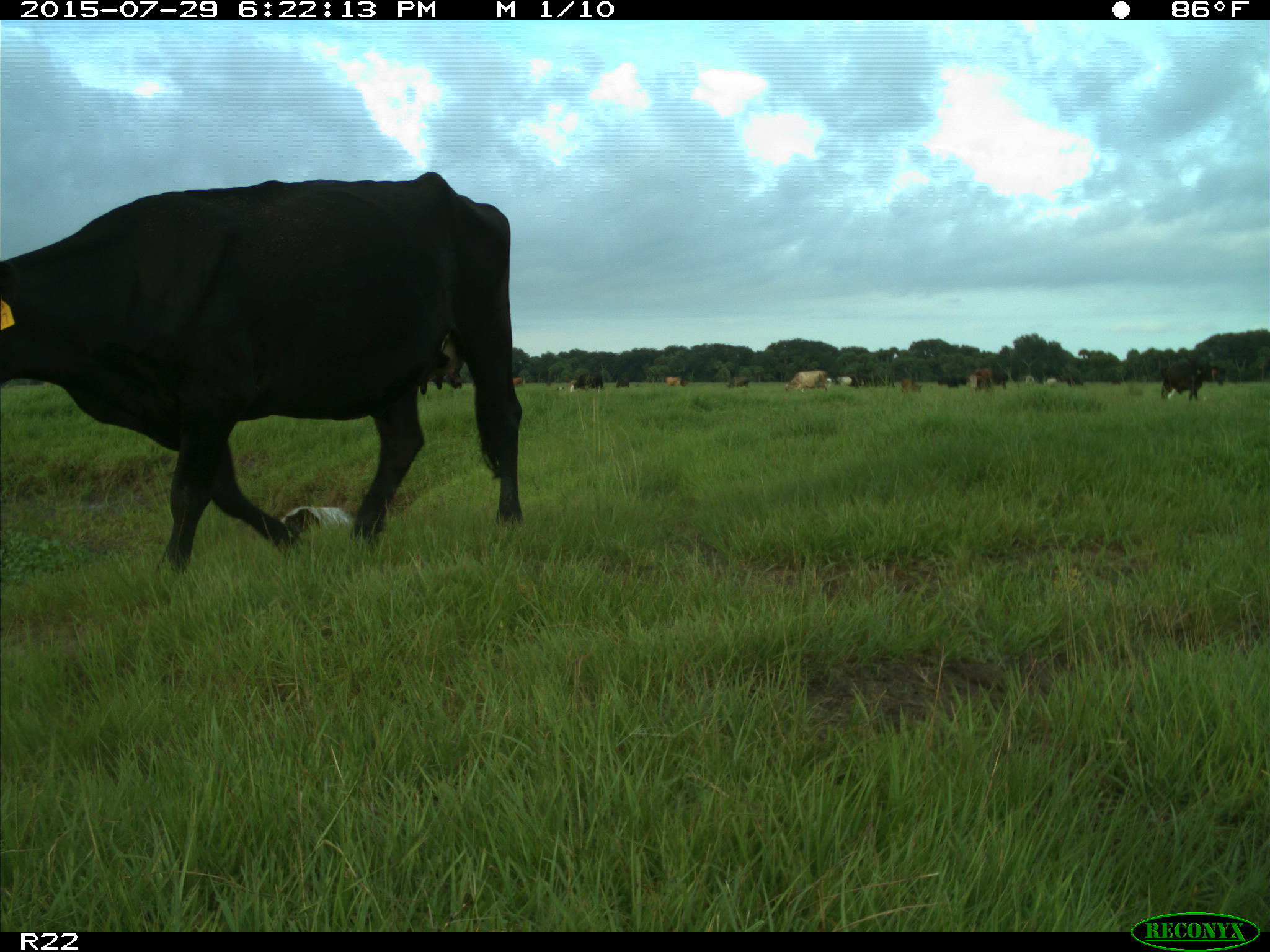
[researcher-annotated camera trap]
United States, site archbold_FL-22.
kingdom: Animalia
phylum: Chordata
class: Mammalia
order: Artiodactyla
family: Bovidae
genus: Bos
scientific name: Bos taurus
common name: domestic cow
Bos taurus (domestic cow).